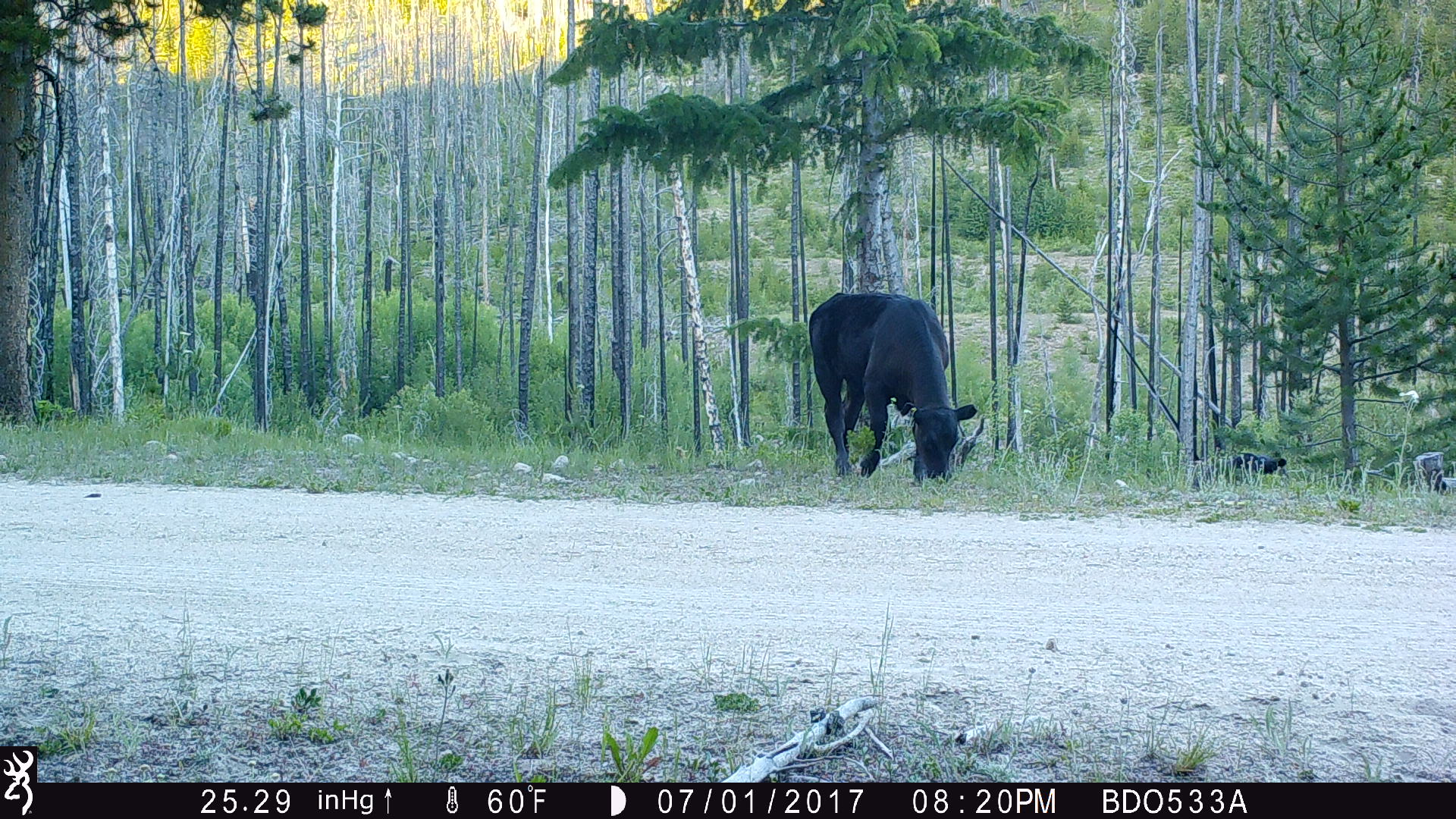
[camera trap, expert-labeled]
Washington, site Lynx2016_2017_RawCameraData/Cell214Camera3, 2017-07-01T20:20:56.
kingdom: Animalia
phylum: Chordata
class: Mammalia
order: Artiodactyla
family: Bovidae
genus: Bos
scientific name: Bos taurus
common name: domestic cattle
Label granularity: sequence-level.